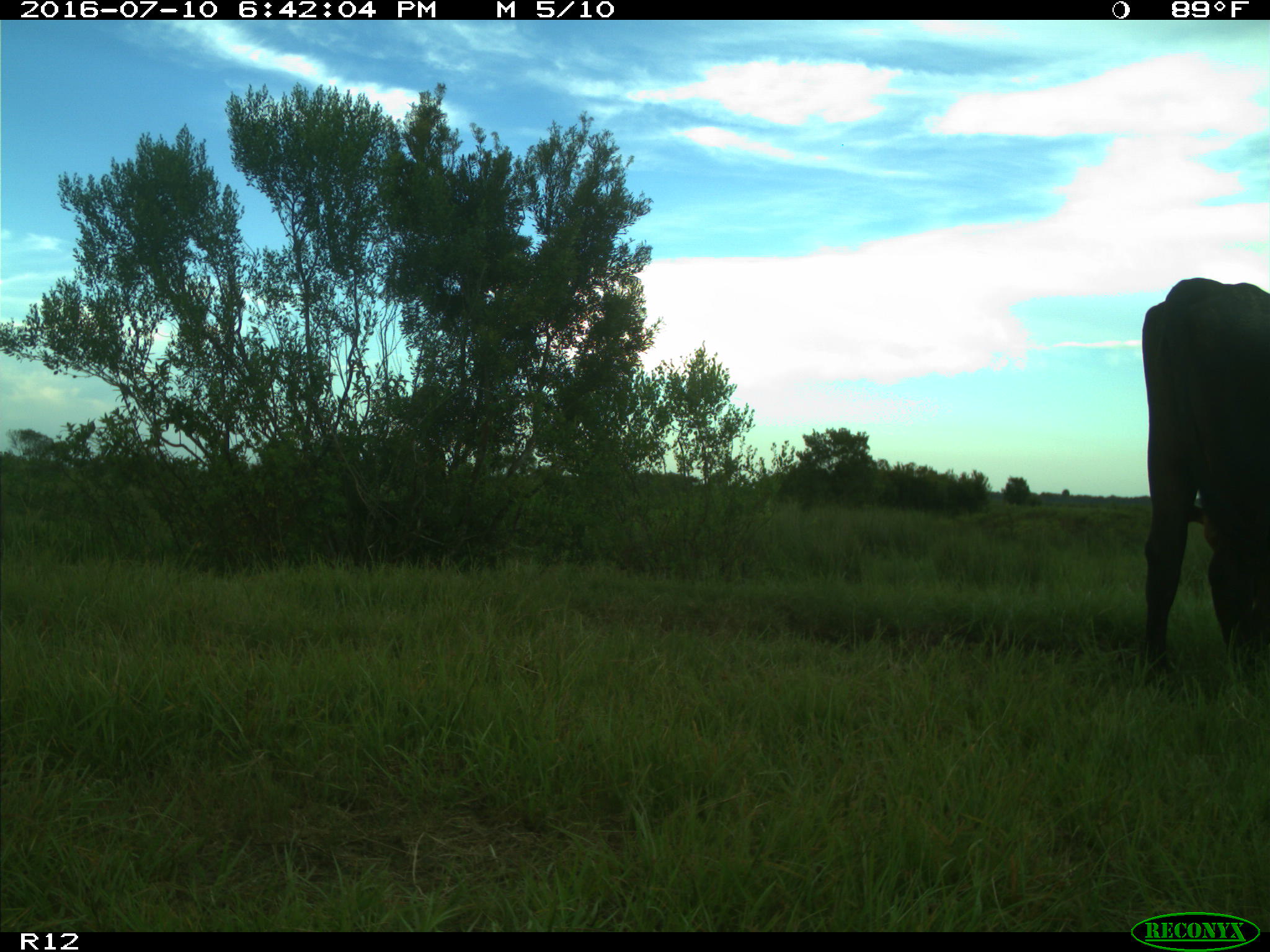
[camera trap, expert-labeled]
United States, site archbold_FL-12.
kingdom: Animalia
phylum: Chordata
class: Mammalia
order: Artiodactyla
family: Bovidae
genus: Bos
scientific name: Bos taurus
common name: domestic cow